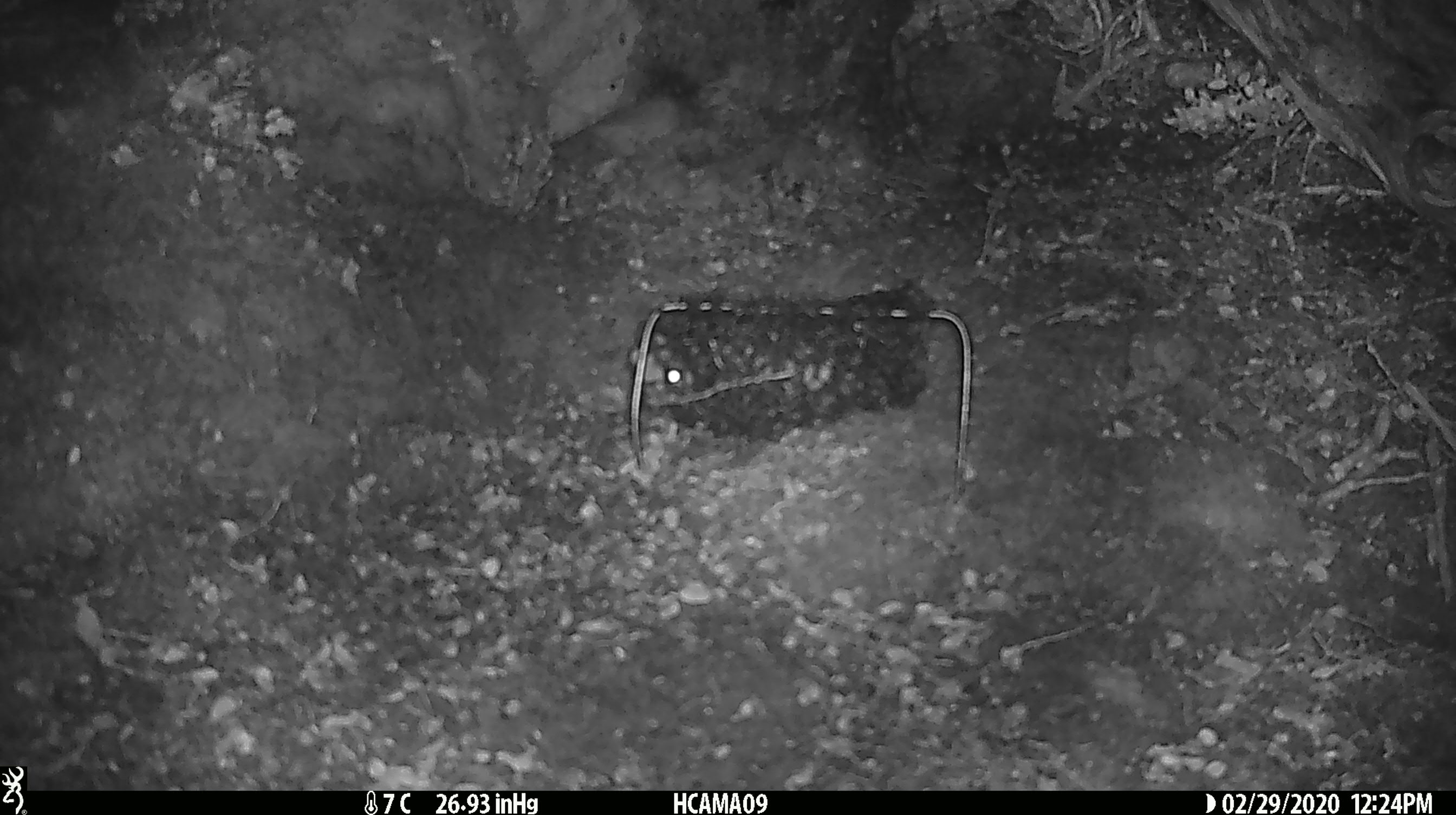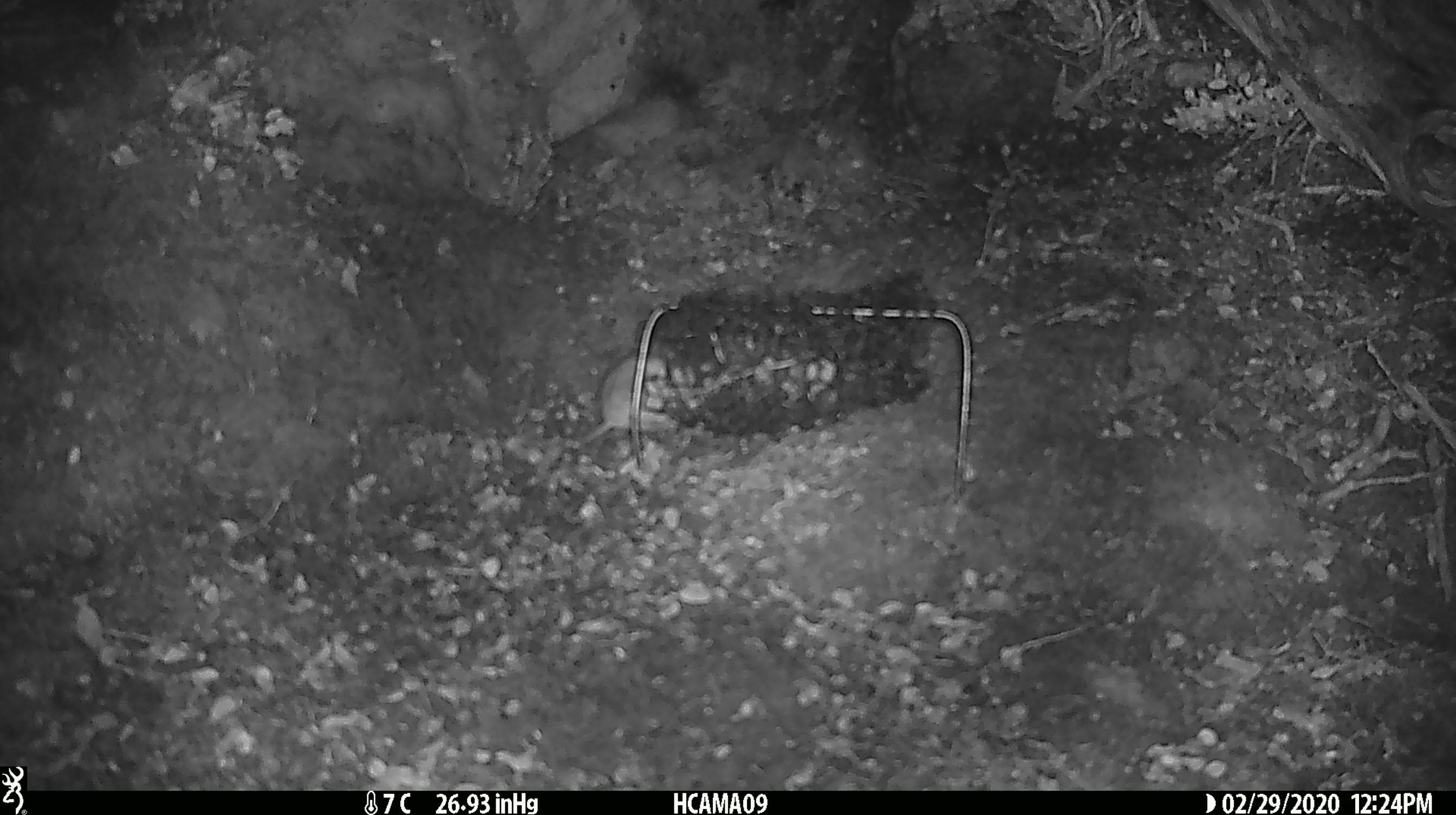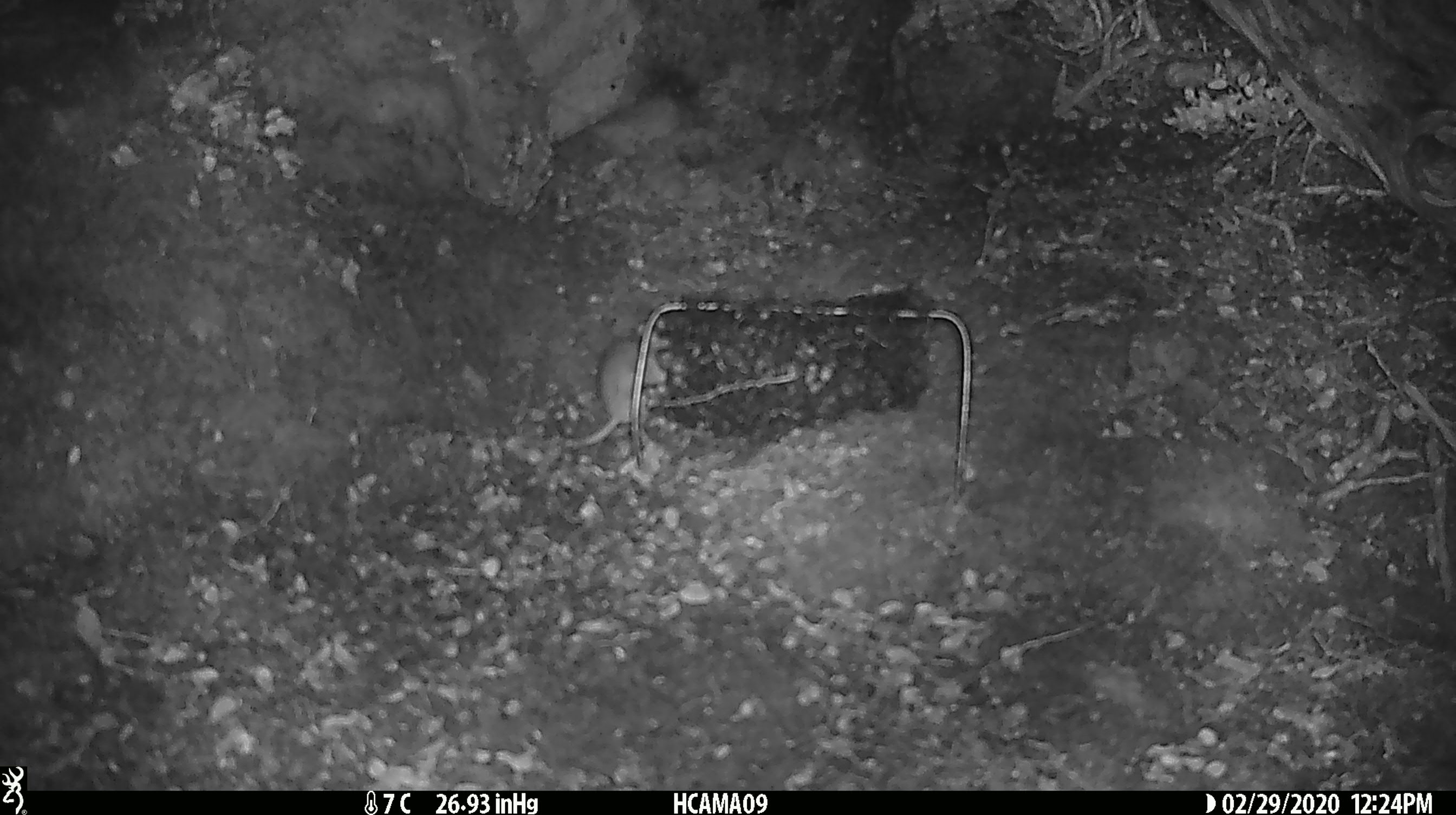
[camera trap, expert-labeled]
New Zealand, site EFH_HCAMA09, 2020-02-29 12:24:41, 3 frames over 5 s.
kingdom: Animalia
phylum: Chordata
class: Mammalia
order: Rodentia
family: Muridae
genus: Mus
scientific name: Mus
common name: mouse